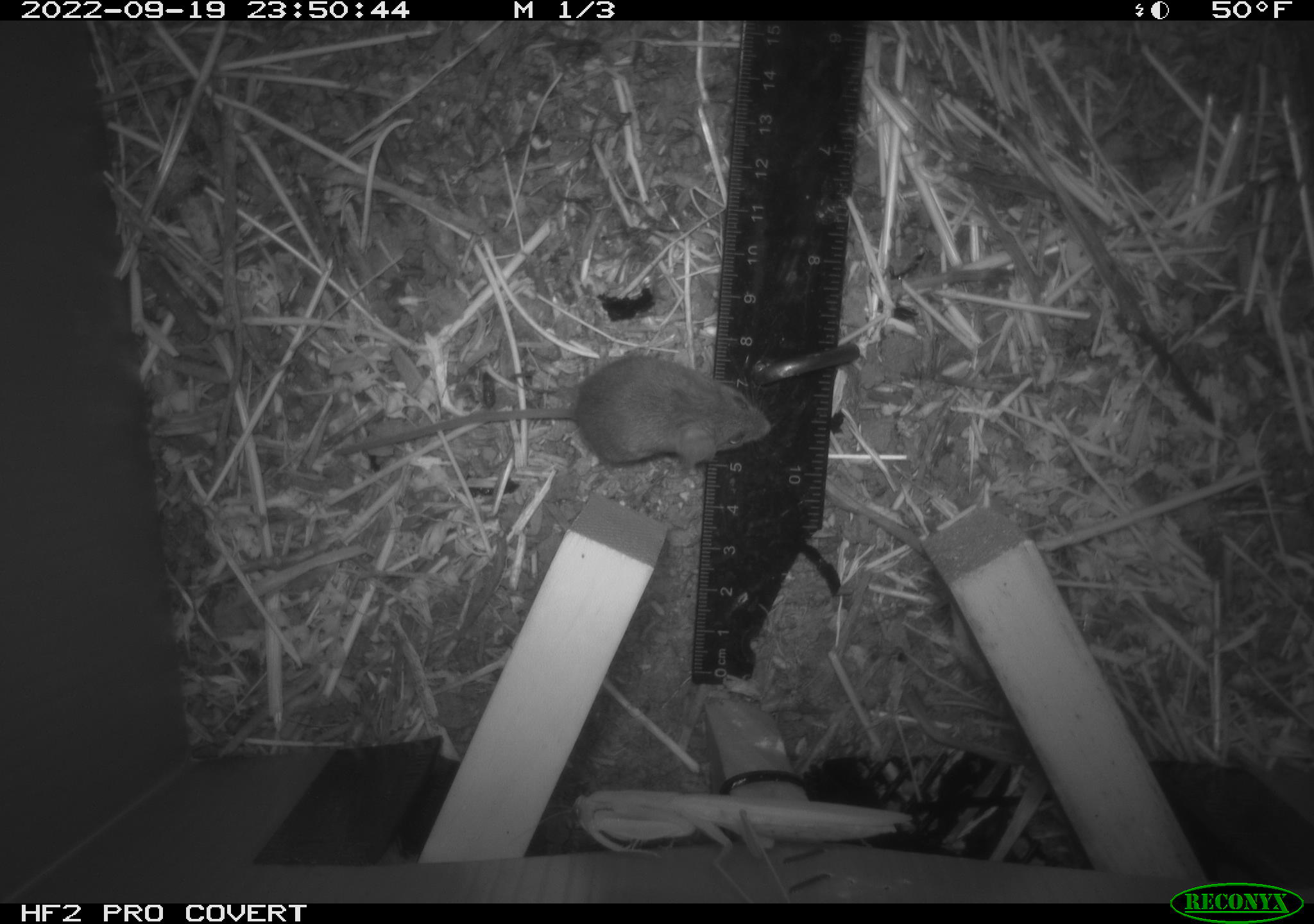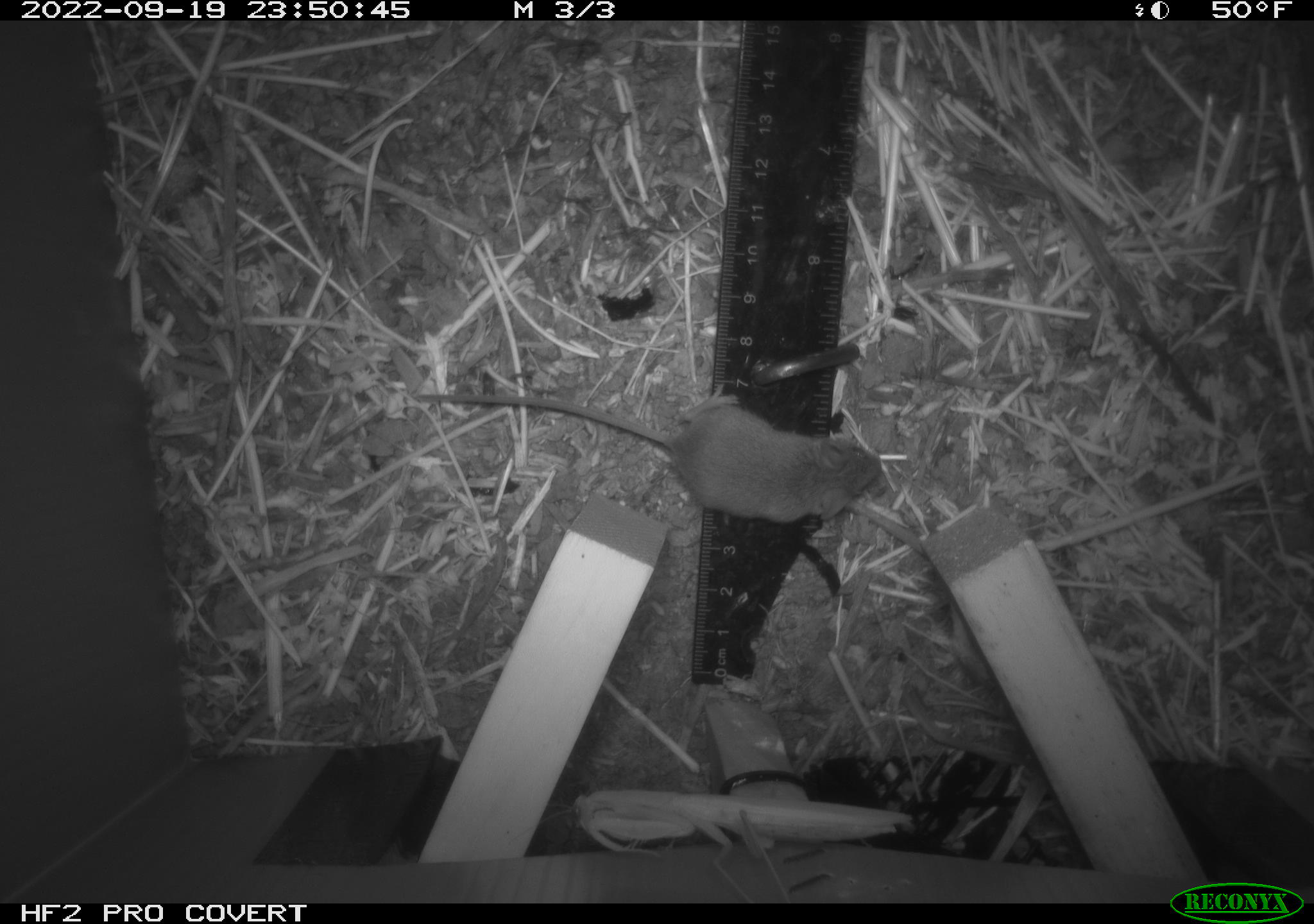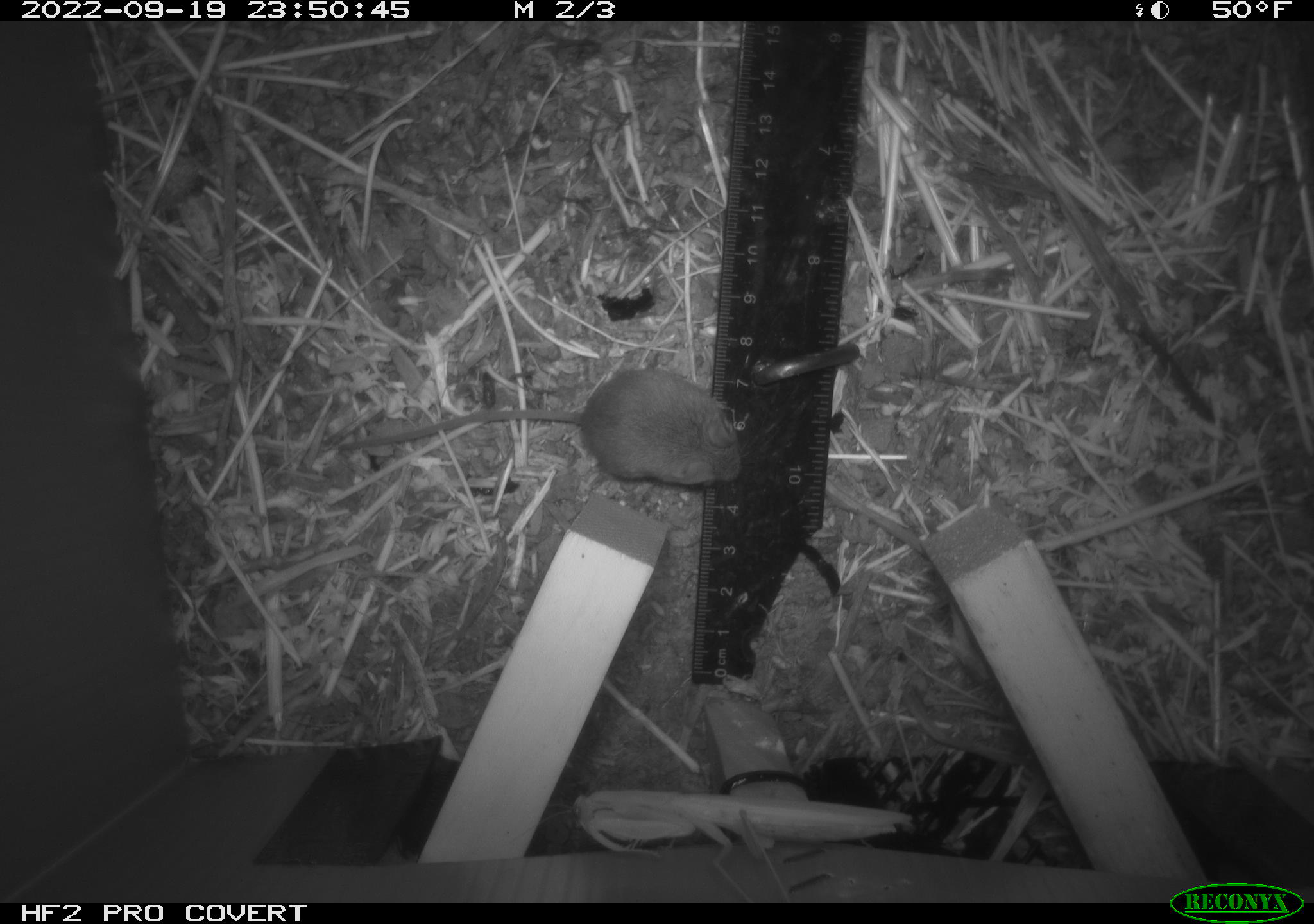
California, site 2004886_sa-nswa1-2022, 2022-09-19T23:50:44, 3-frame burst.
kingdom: Animalia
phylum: Chordata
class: Mammalia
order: Rodentia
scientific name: Rodentia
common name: rodent